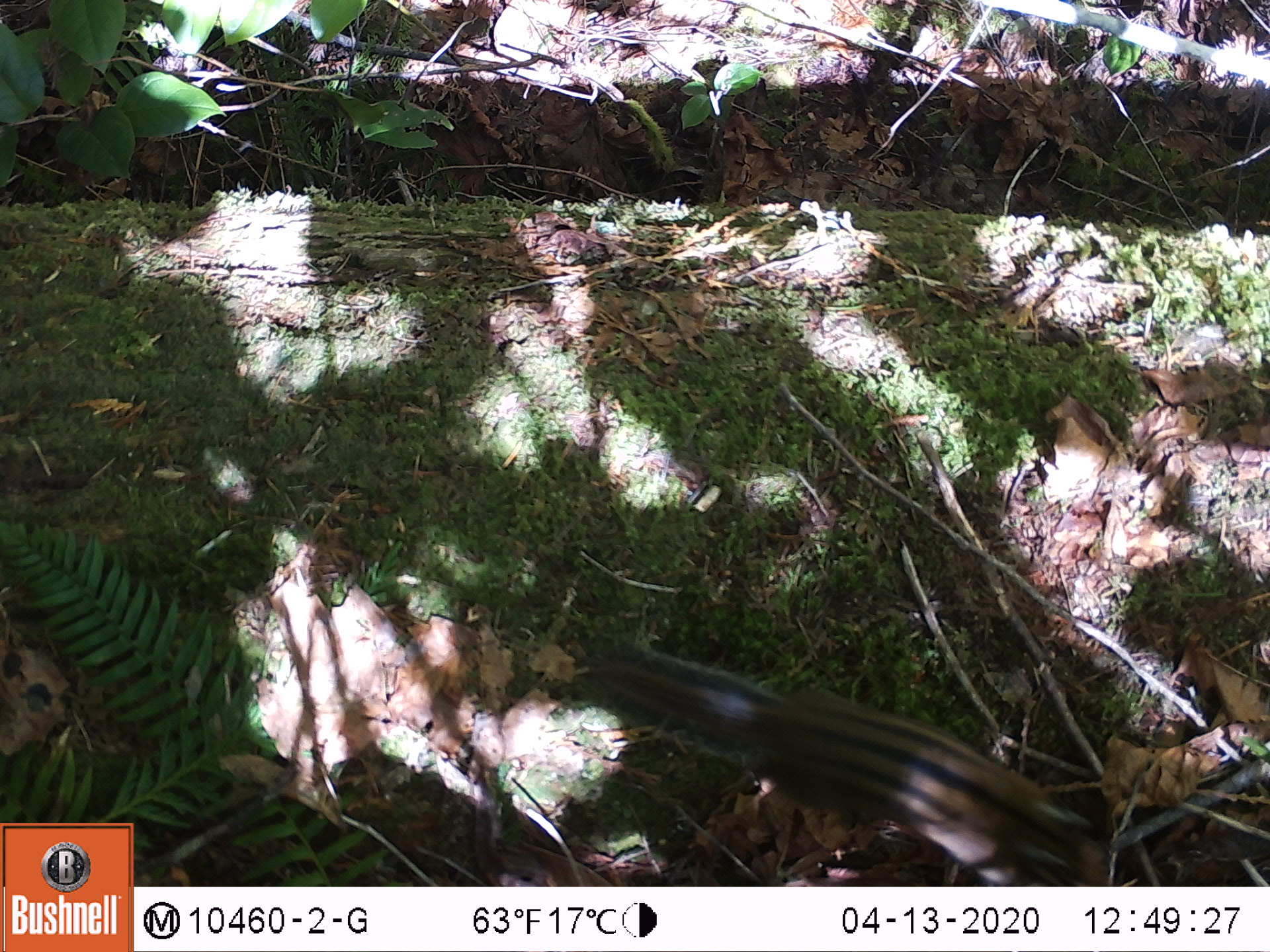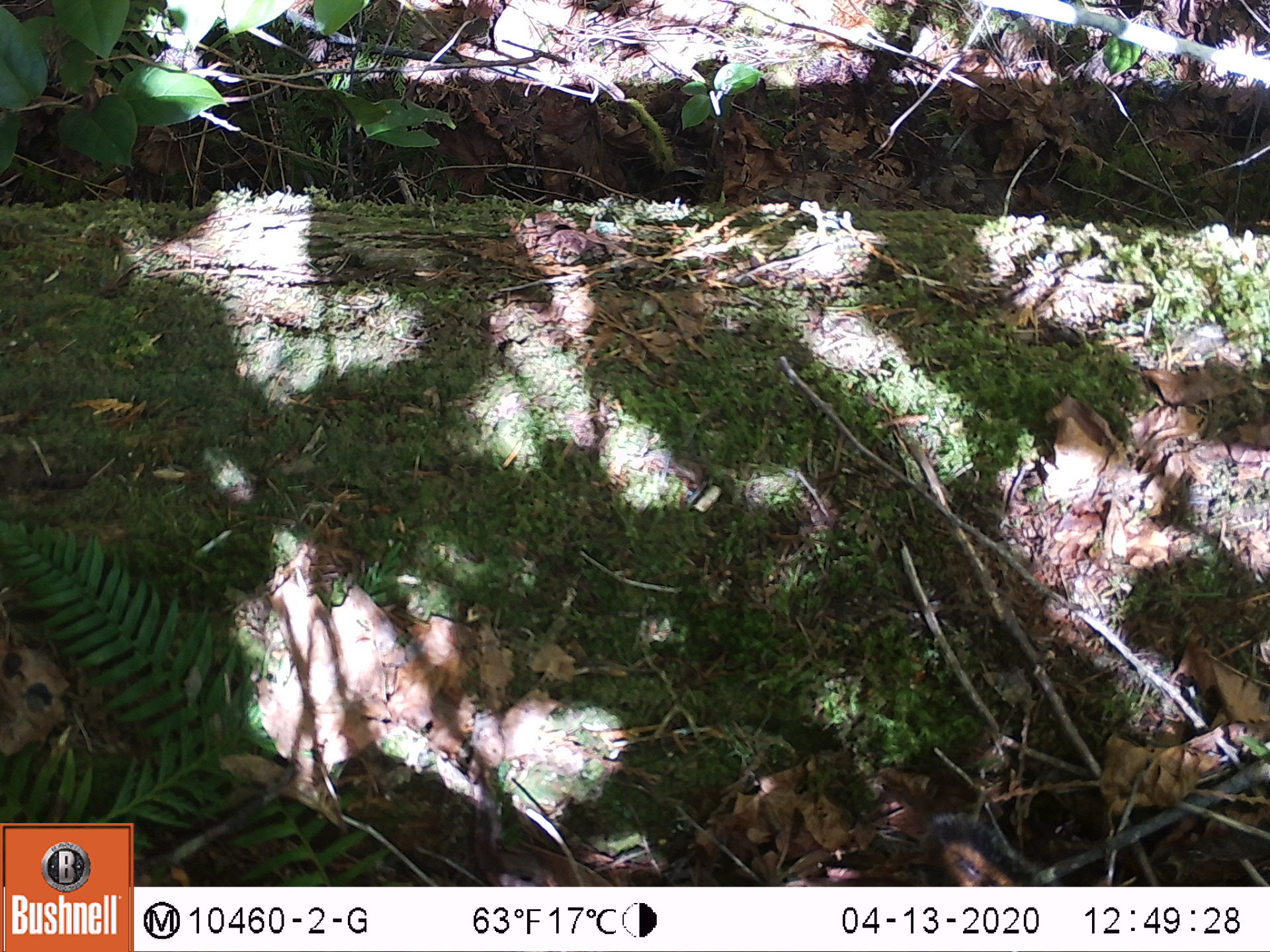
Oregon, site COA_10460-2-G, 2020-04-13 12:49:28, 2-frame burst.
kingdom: Animalia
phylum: Chordata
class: Mammalia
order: Rodentia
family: Sciuridae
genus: Neotamias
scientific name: Neotamias townsendii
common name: townsend's chipmunk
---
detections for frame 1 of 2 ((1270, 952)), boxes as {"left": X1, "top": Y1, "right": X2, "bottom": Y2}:
townsend's chipmunk: {"left": 567, "top": 624, "right": 1123, "bottom": 878}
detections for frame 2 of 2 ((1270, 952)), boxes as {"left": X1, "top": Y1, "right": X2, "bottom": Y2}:
townsend's chipmunk: {"left": 912, "top": 805, "right": 1051, "bottom": 882}